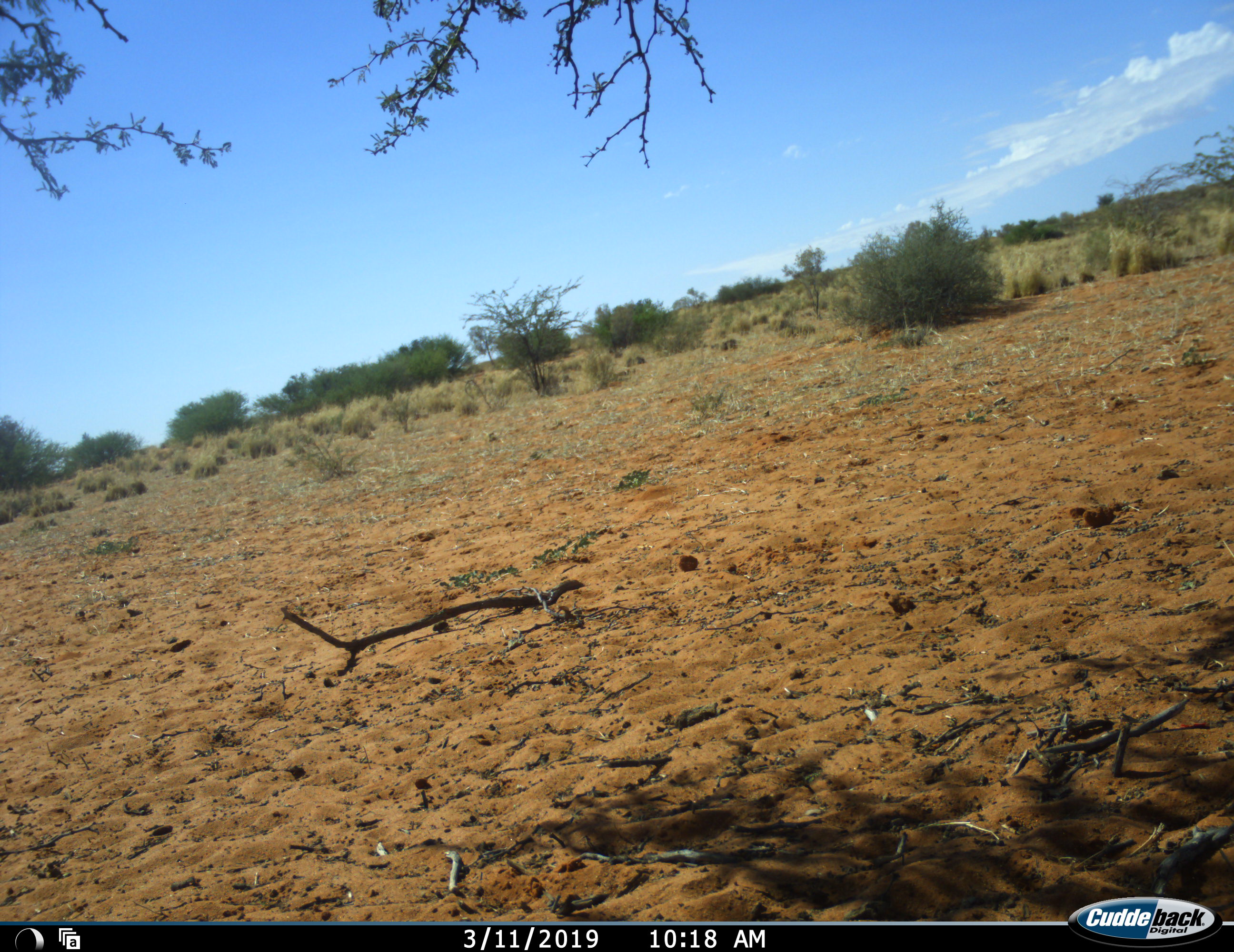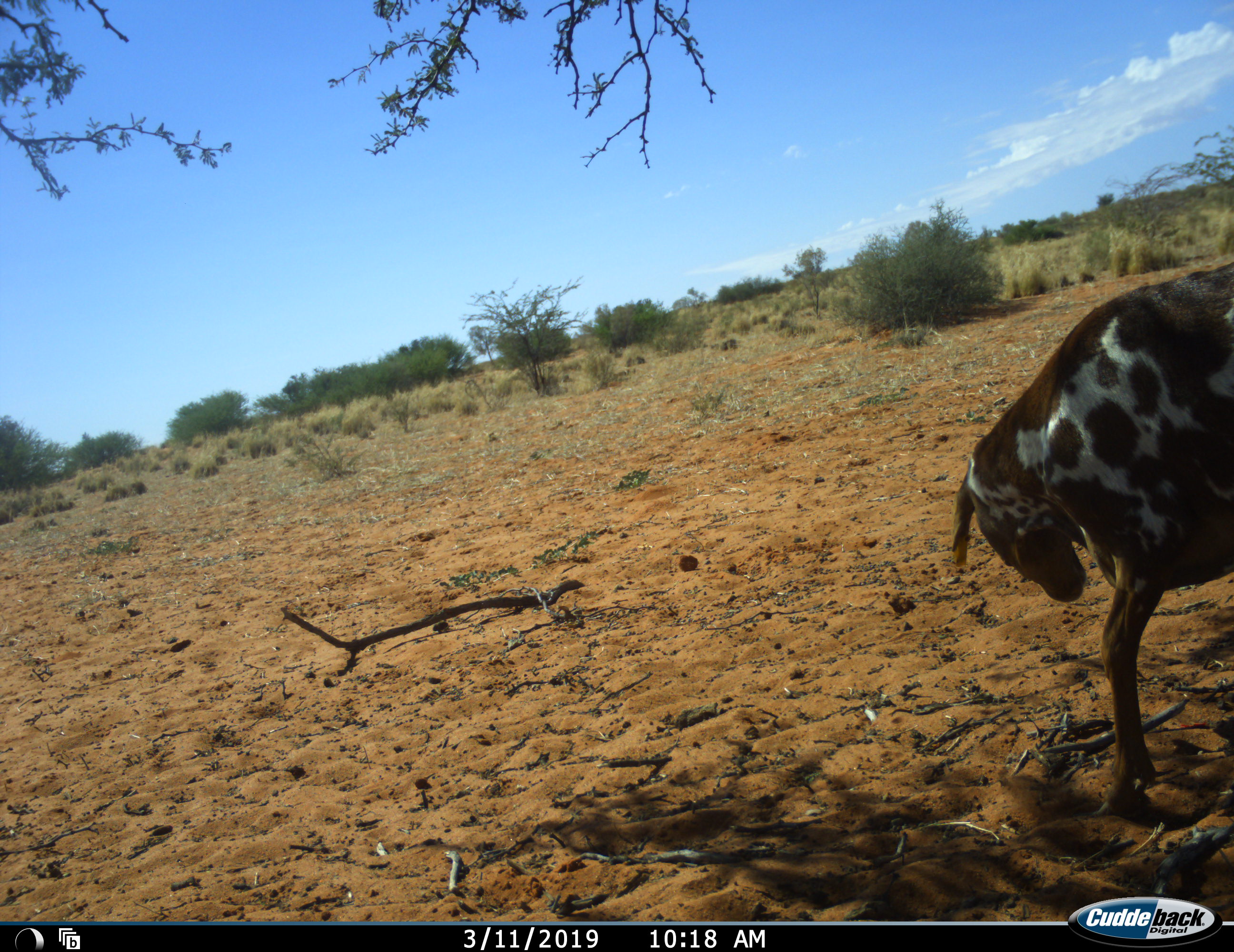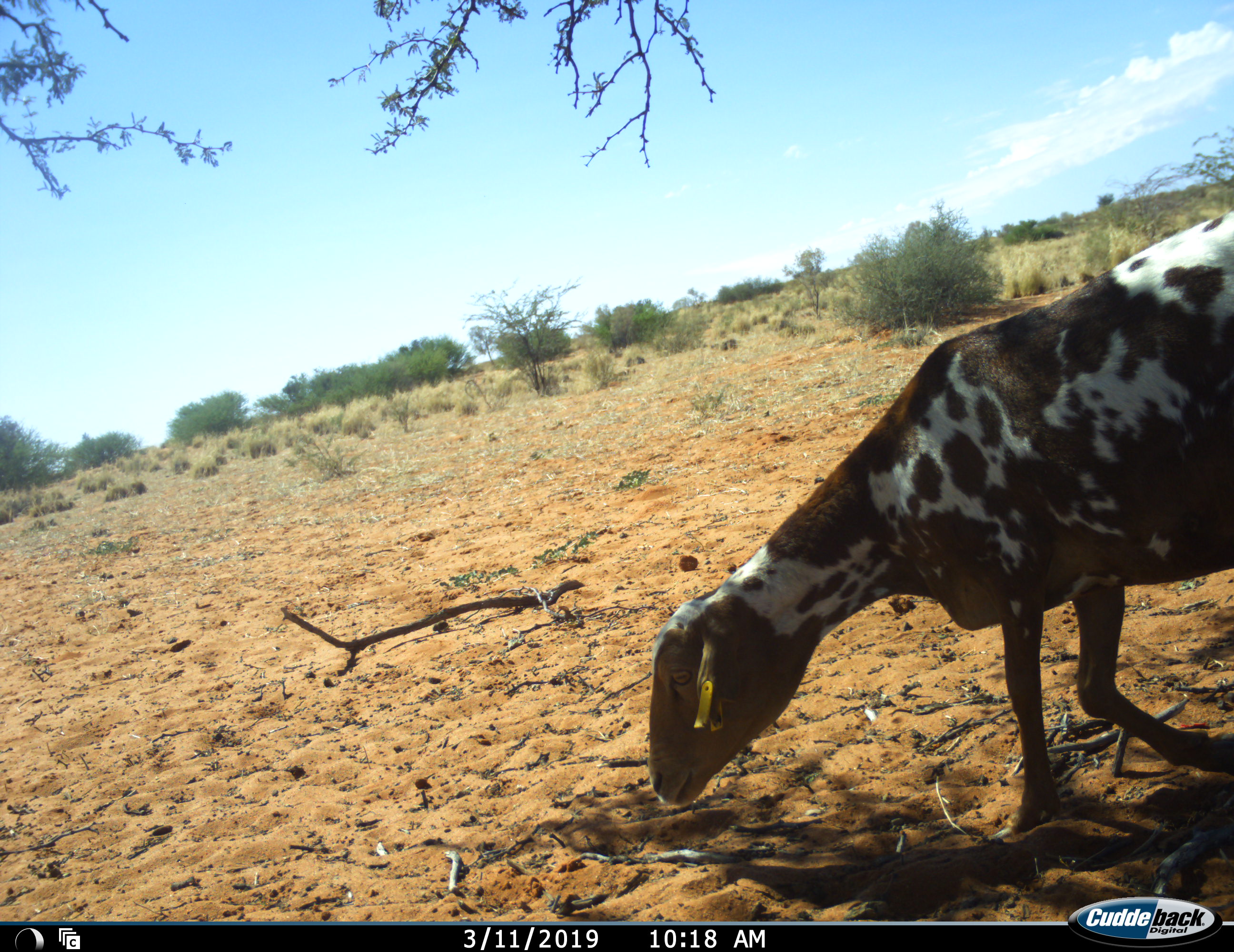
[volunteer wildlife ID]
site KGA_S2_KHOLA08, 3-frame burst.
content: unidentified animal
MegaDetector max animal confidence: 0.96